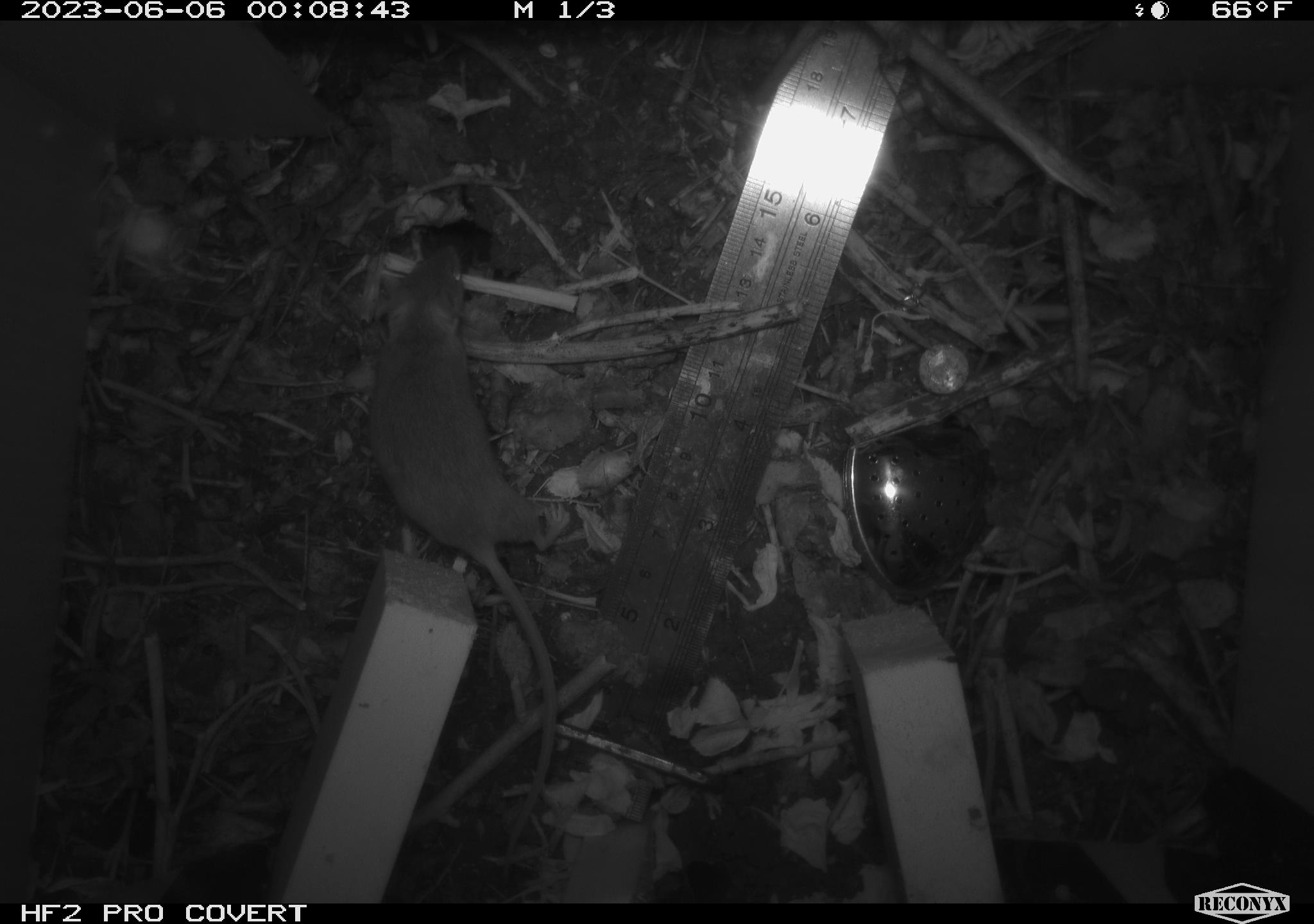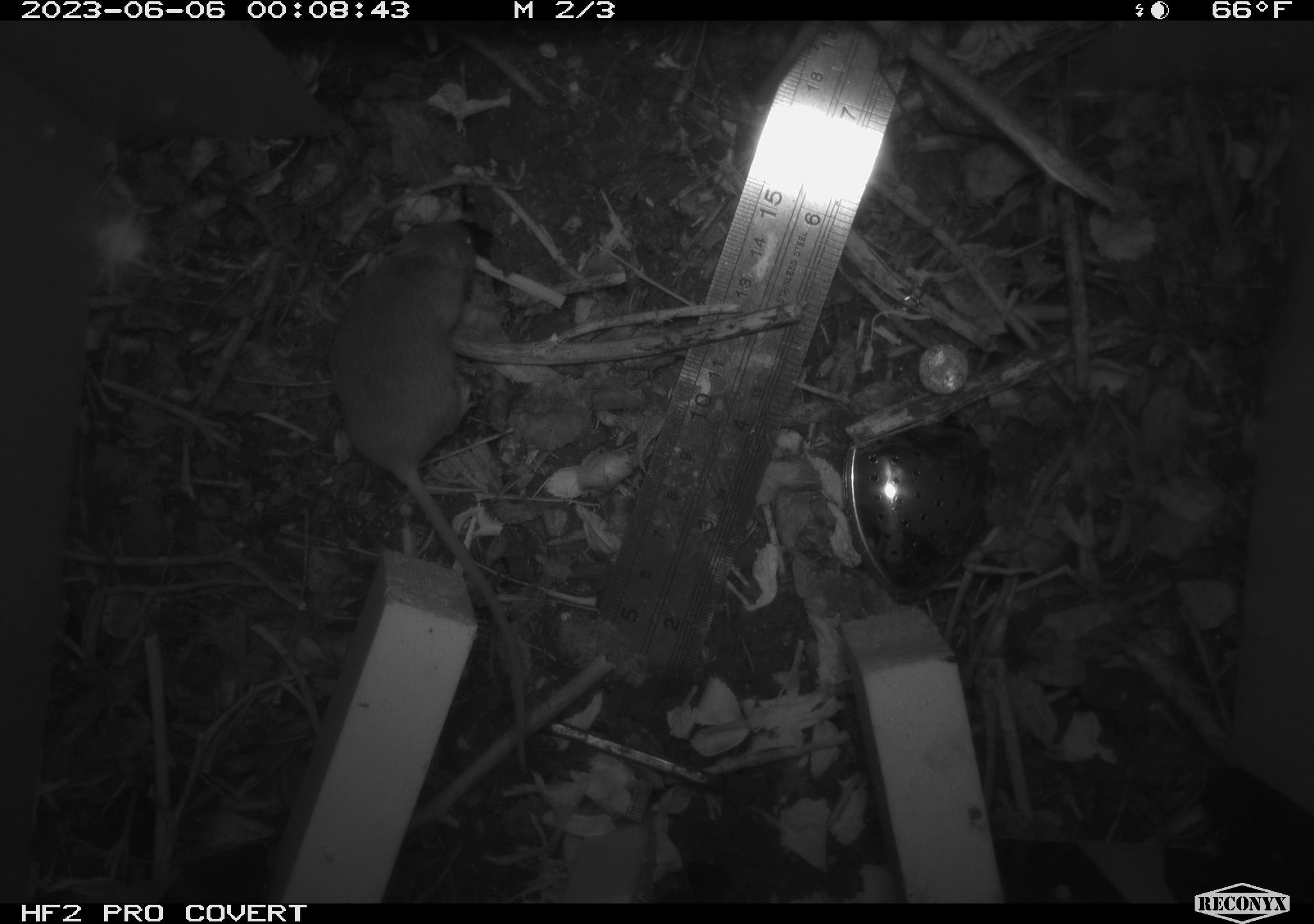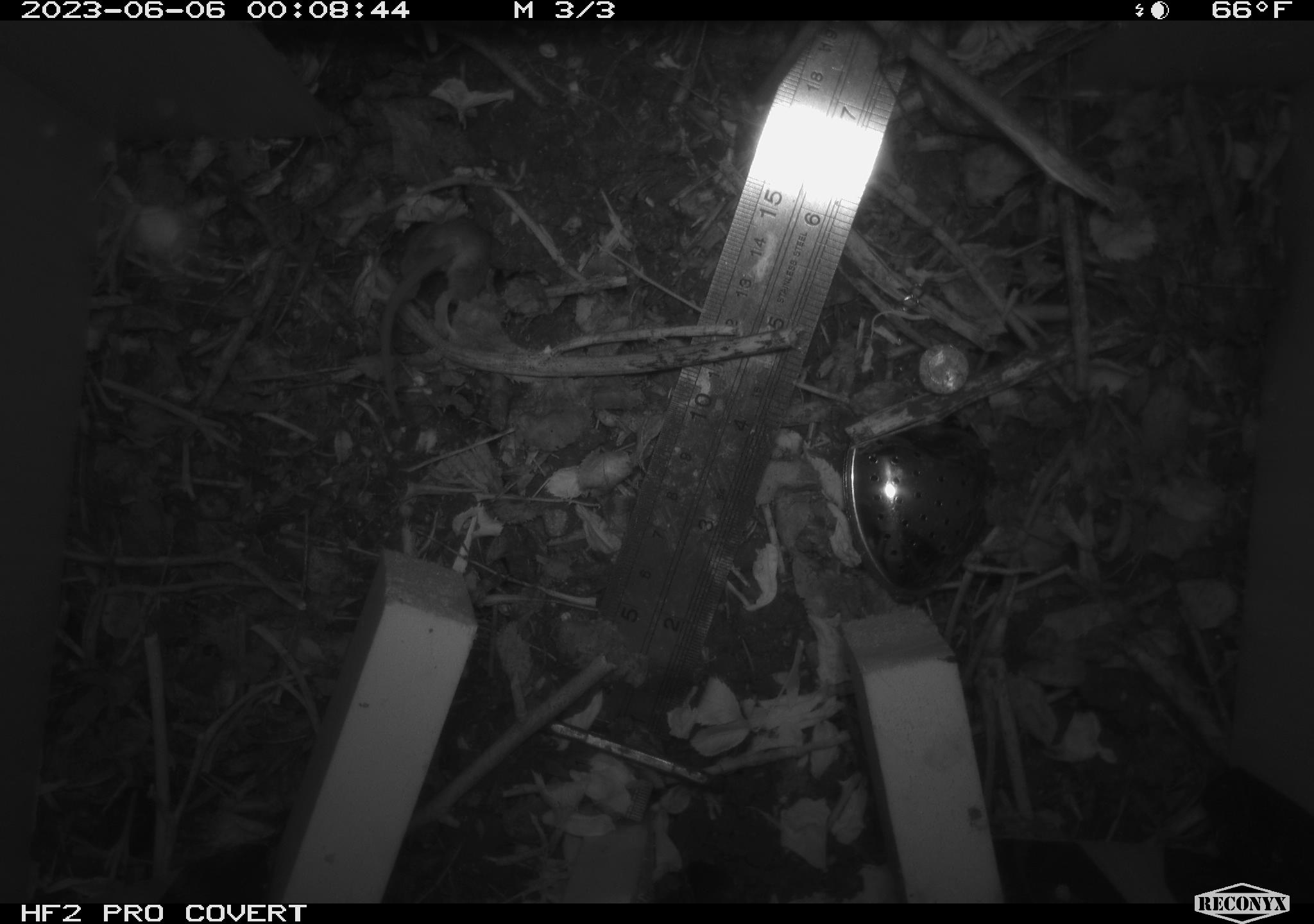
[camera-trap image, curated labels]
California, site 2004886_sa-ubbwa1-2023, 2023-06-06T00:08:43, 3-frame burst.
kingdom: Animalia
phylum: Chordata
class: Mammalia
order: Rodentia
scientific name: Rodentia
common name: rodent